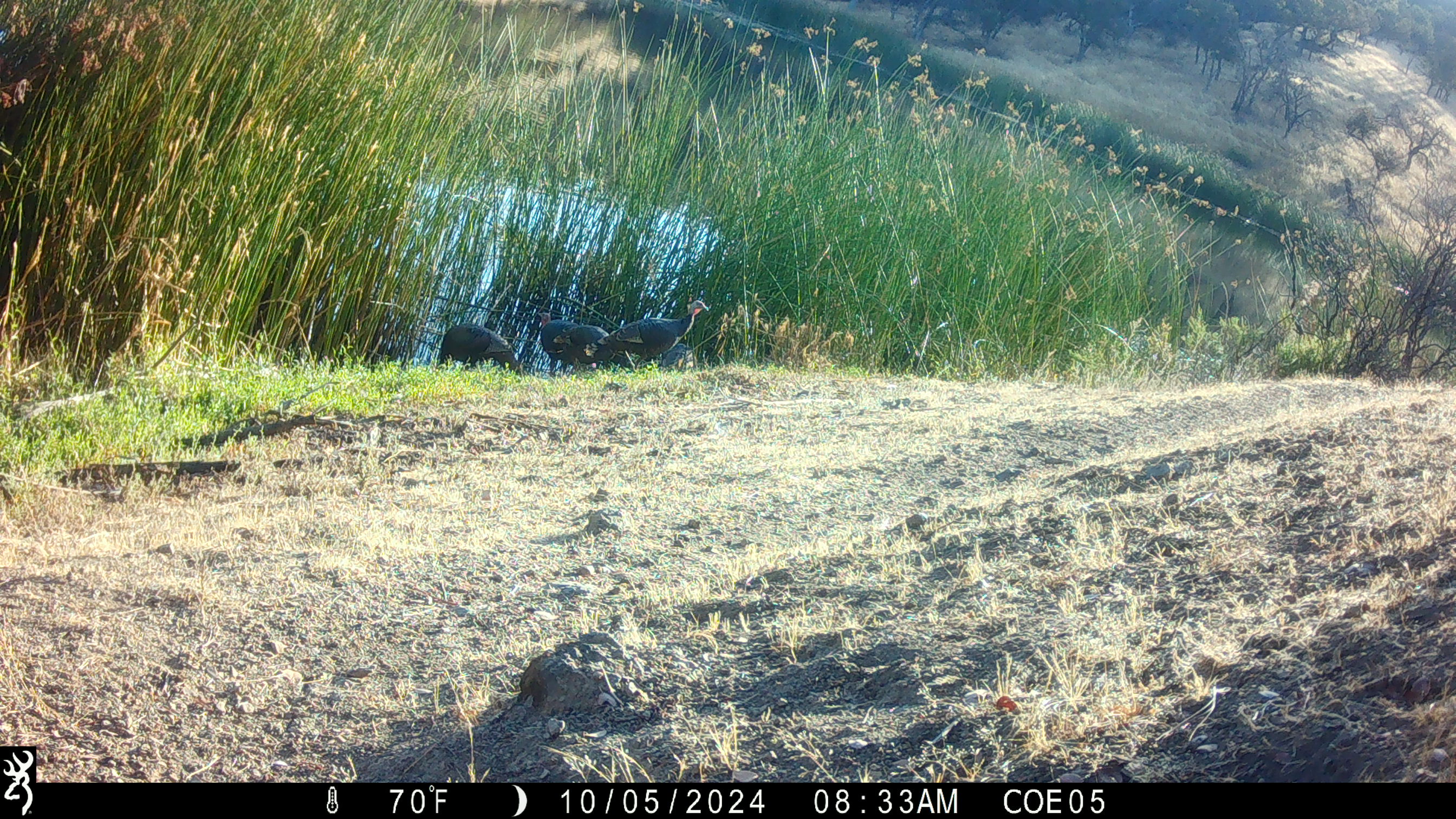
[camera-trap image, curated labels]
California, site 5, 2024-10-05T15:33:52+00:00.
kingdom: Animalia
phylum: Chordata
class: Aves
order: Galliformes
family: Phasianidae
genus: Meleagris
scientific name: Meleagris gallopavo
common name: turkey